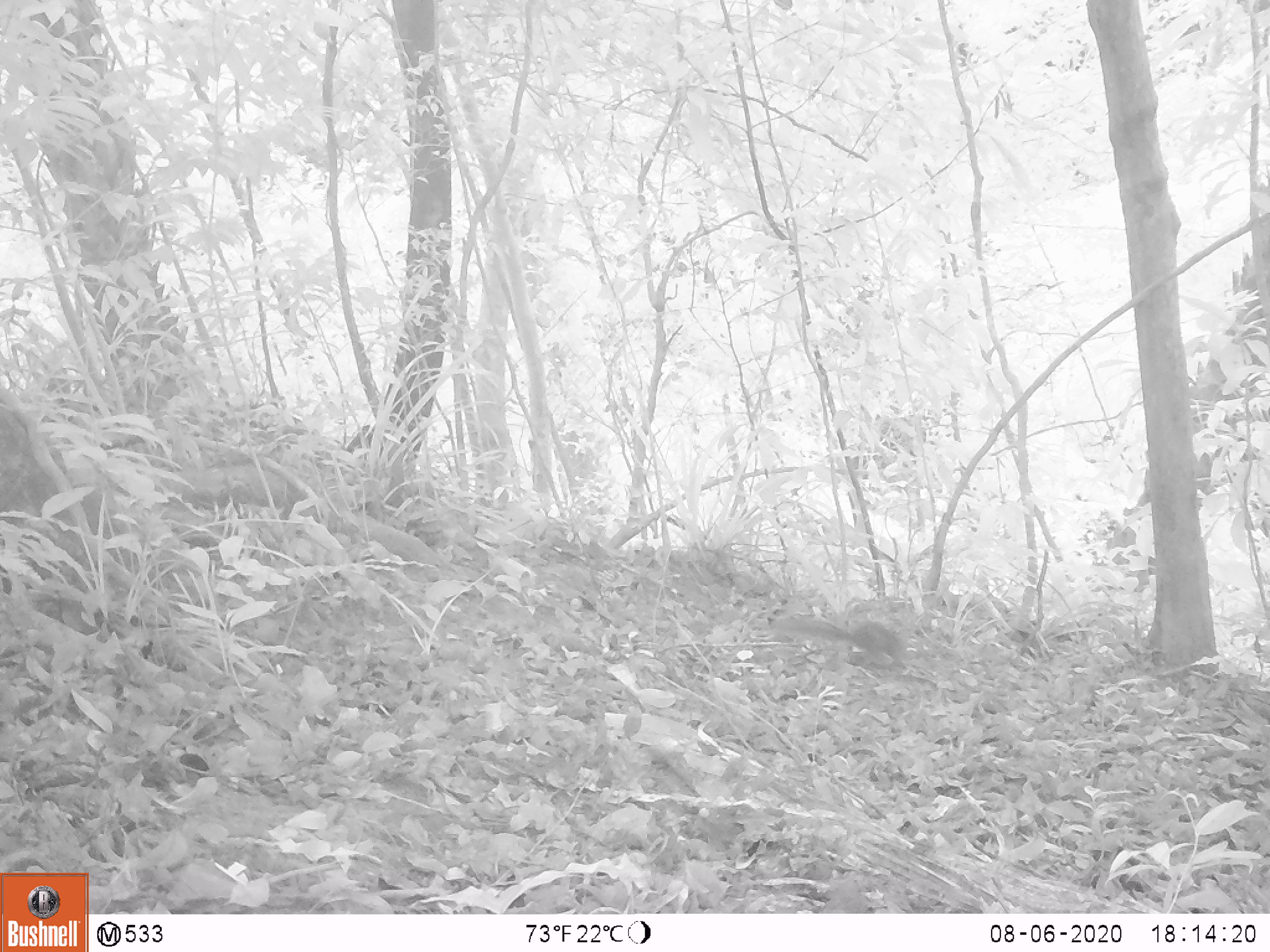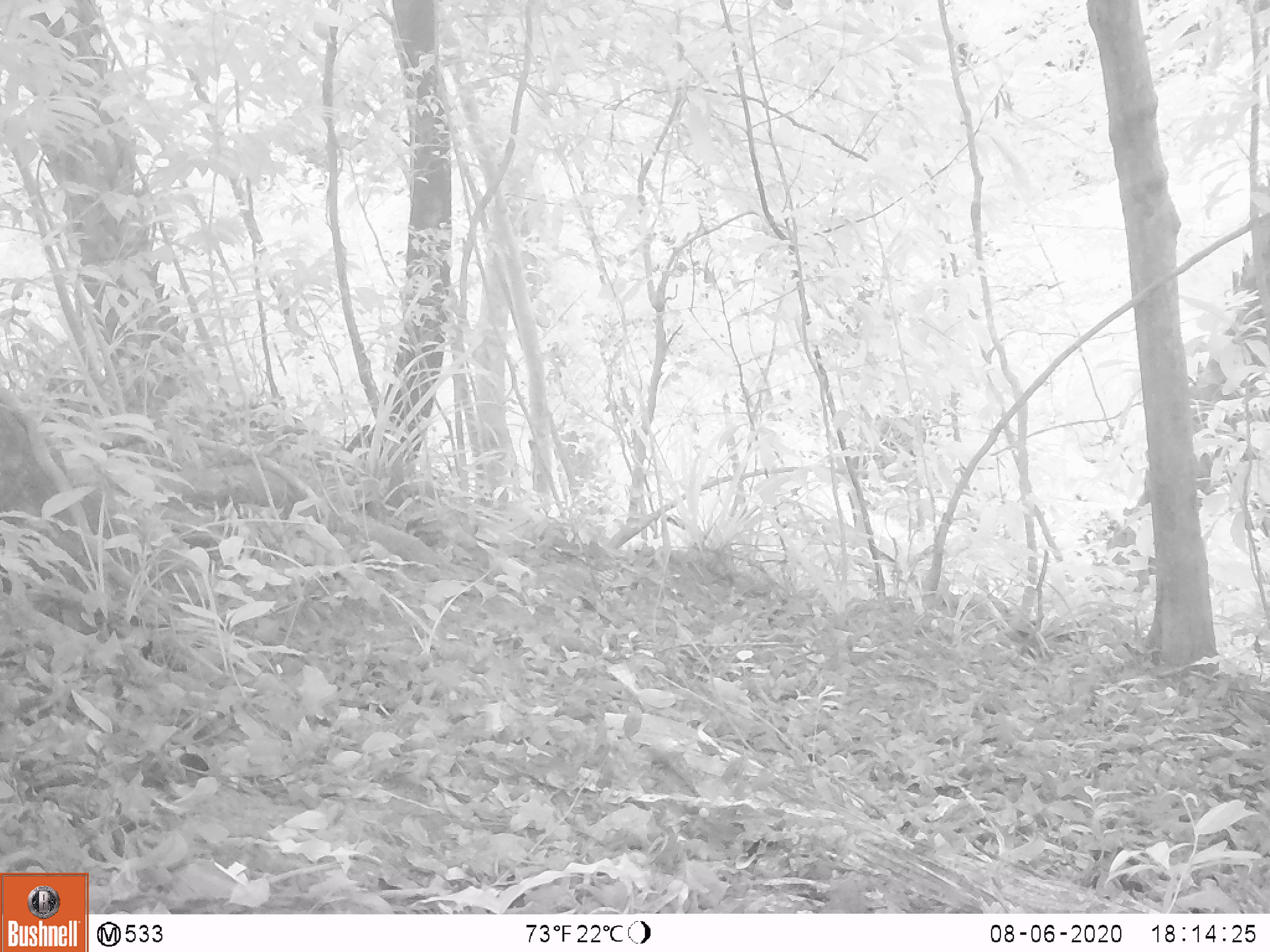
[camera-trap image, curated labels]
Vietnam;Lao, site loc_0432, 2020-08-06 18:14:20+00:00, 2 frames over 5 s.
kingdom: Animalia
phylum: Chordata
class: Mammalia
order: Rodentia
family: Sciuridae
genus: Sciurus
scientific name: Sciurus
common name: squirrel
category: unidentified squirrel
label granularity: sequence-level